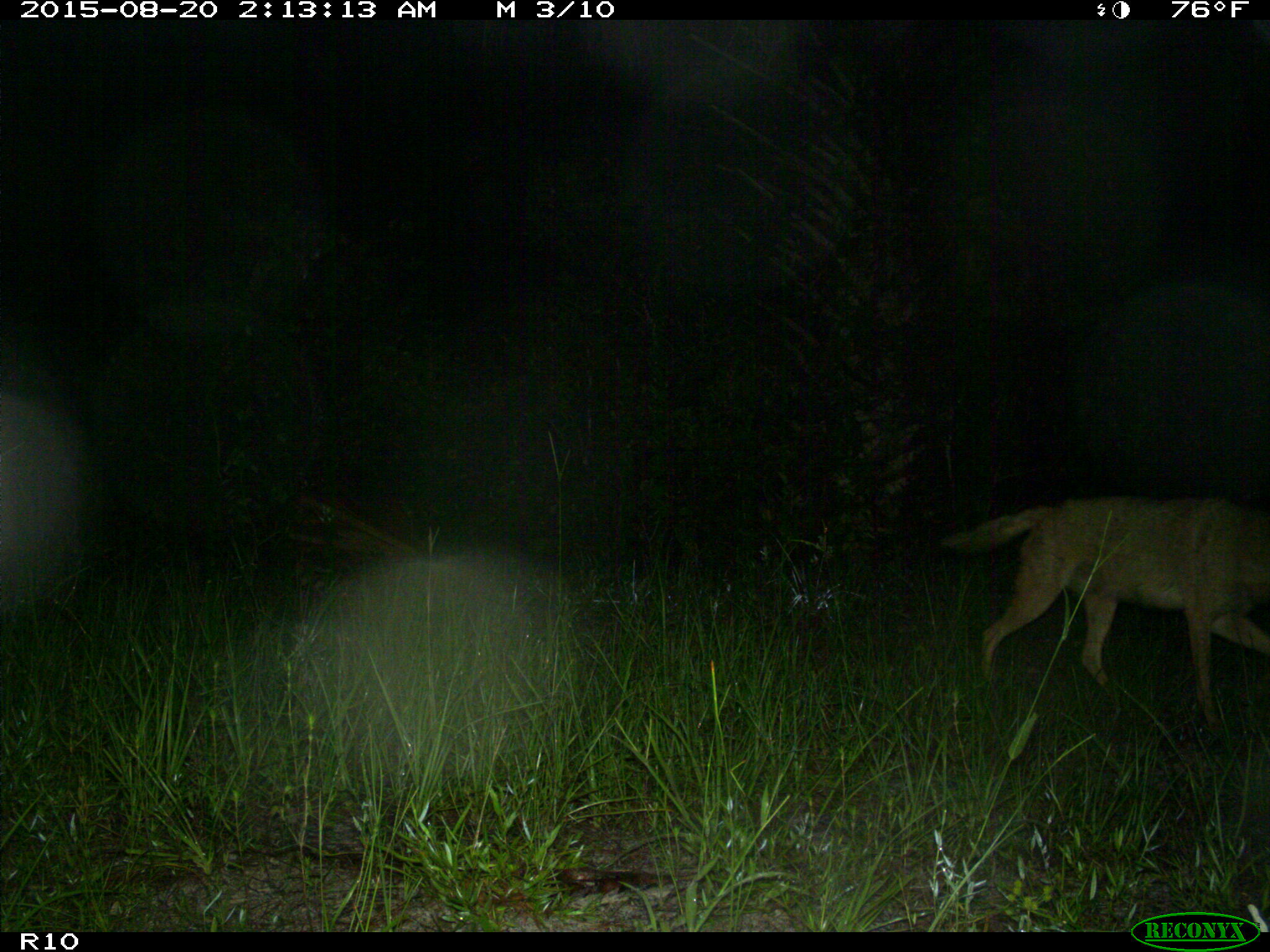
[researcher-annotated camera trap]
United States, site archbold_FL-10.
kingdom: Animalia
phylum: Chordata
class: Mammalia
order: Carnivora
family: Canidae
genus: Canis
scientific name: Canis latrans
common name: coyote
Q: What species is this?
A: Canis latrans (coyote).